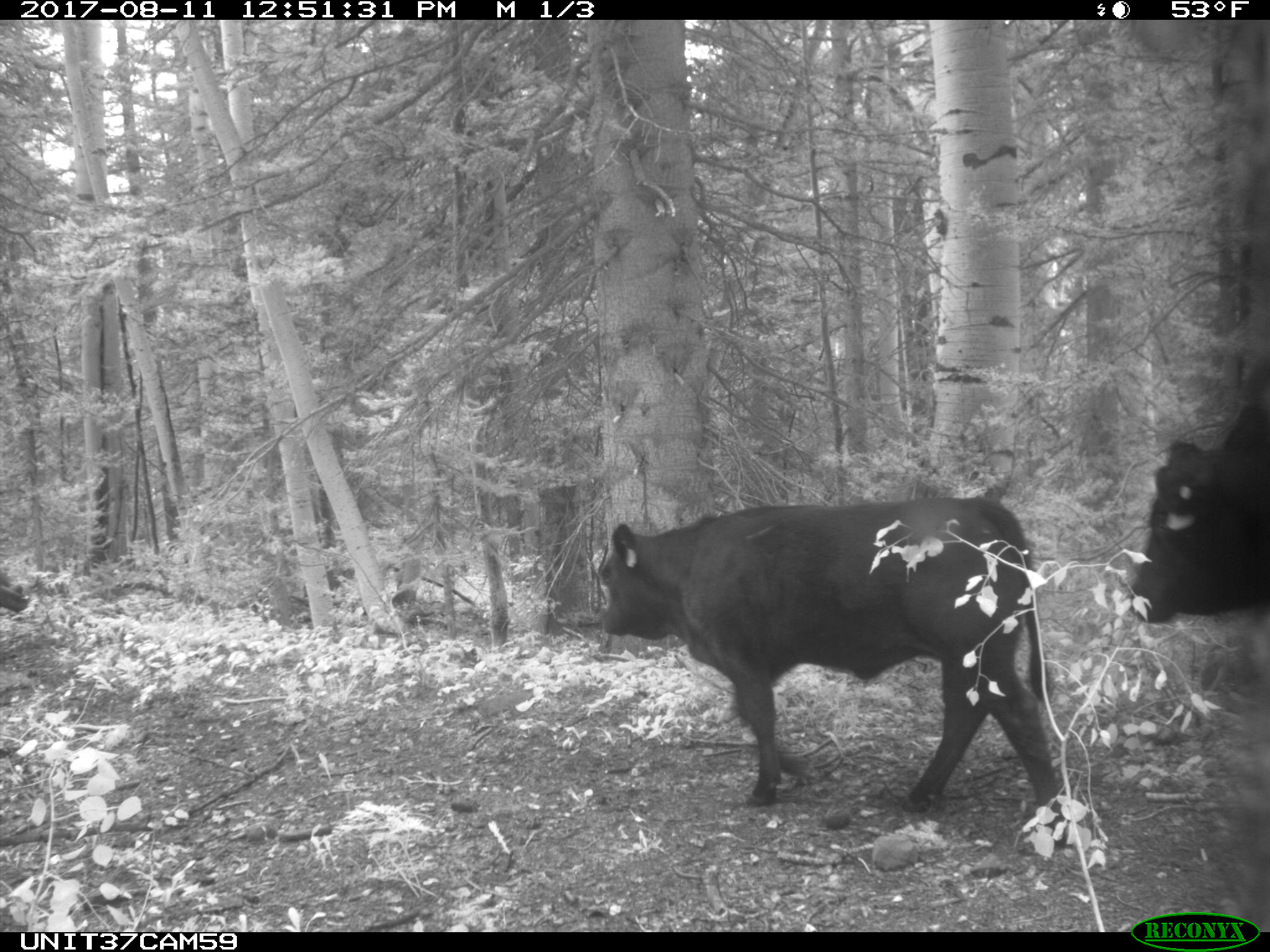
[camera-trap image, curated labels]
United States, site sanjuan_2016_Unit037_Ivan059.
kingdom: Animalia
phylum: Chordata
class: Mammalia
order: Artiodactyla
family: Bovidae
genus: Bos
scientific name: Bos taurus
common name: domestic cow